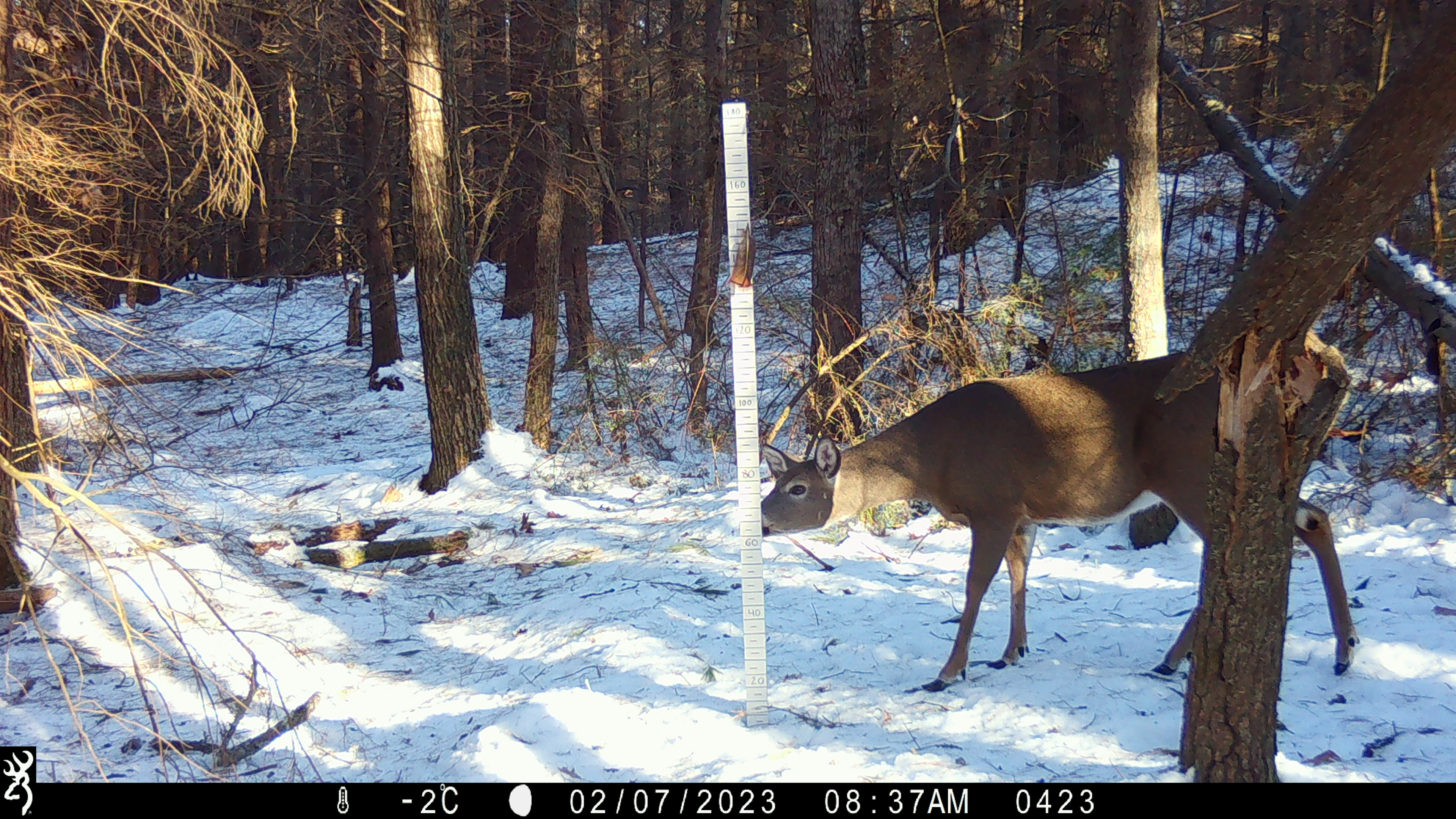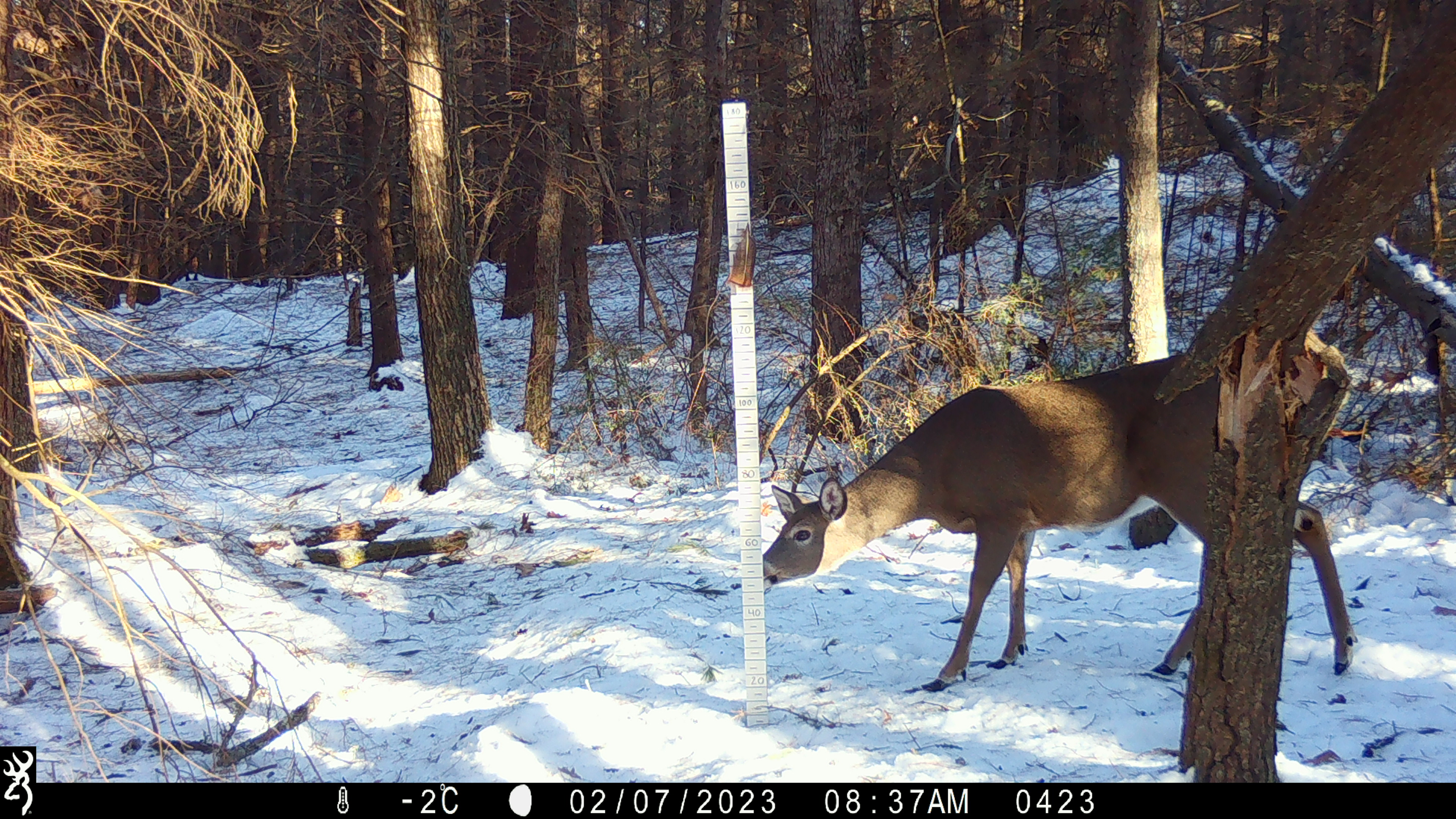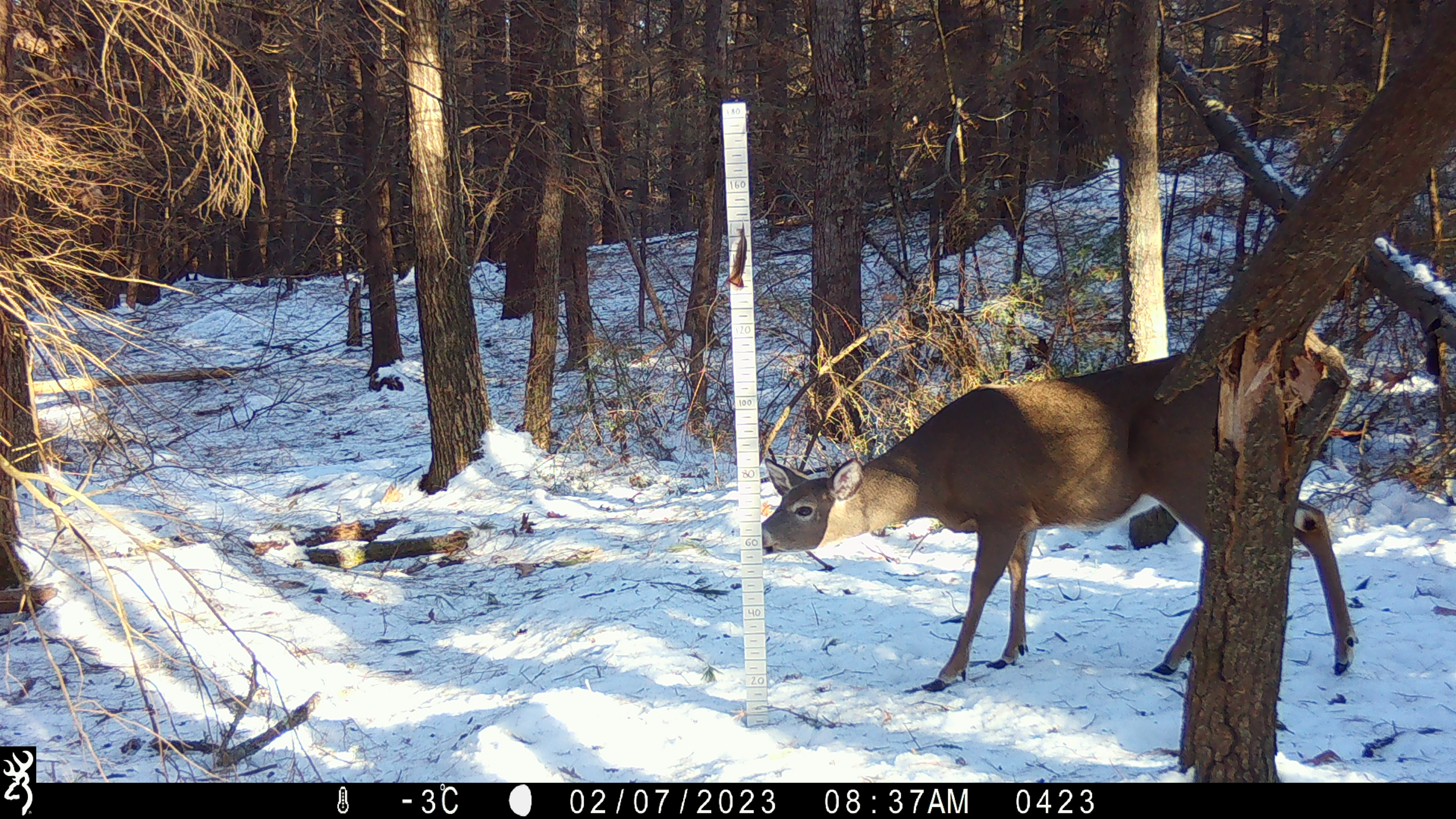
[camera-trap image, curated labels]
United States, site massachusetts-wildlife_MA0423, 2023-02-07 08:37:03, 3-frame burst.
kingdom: Animalia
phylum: Chordata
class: Mammalia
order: Artiodactyla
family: Cervidae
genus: Odocoileus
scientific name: Odocoileus virginianus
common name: white-tailed deer